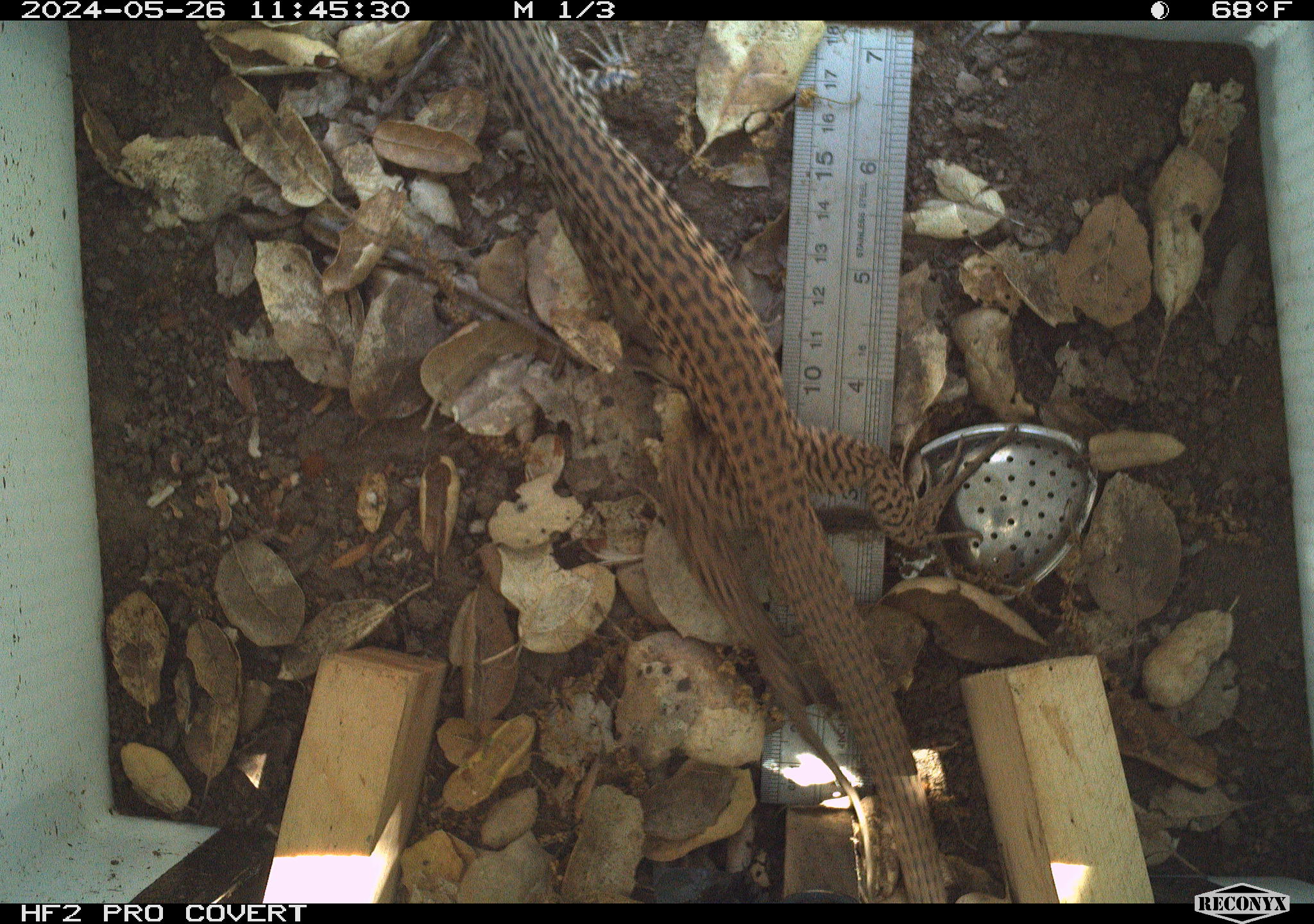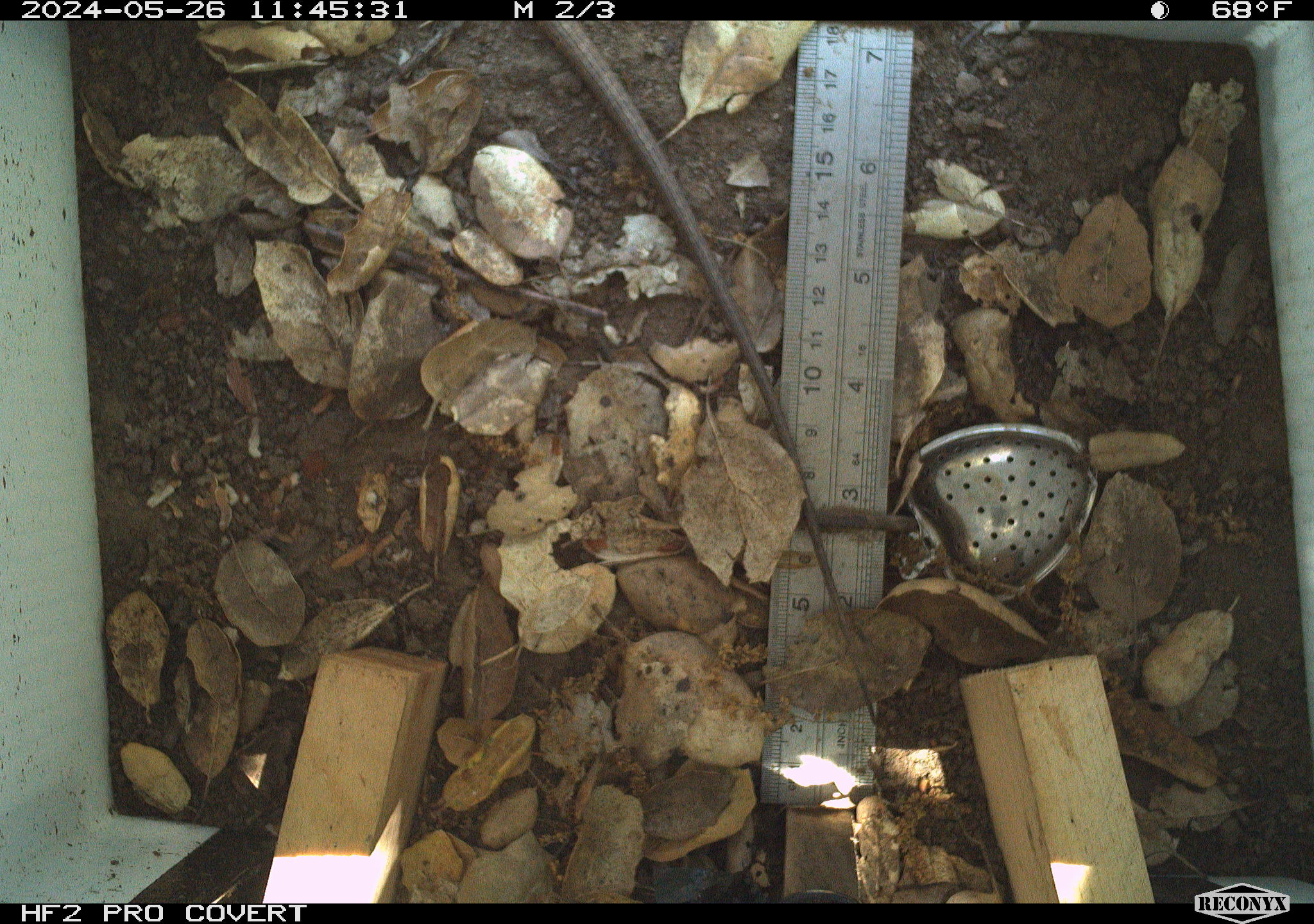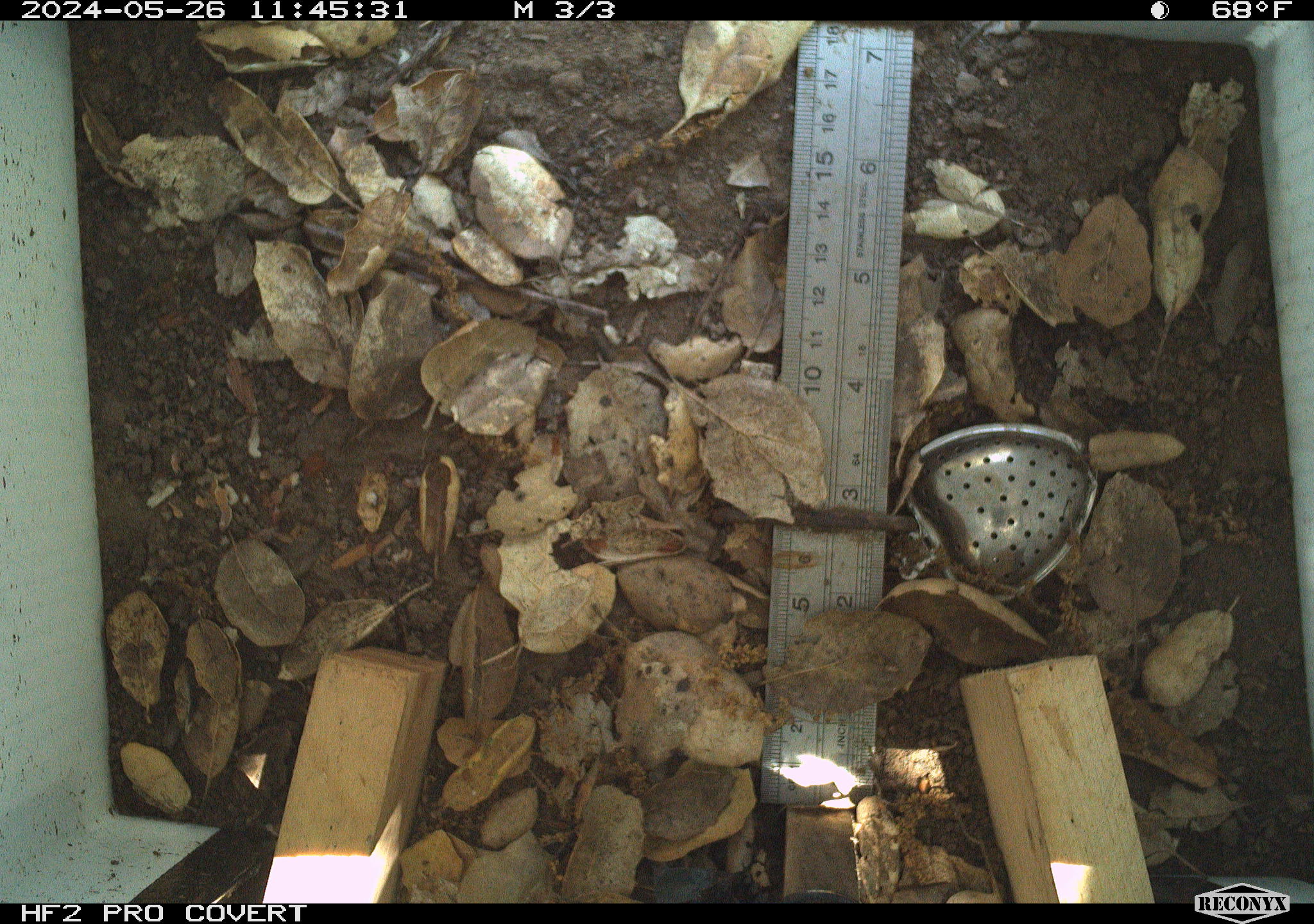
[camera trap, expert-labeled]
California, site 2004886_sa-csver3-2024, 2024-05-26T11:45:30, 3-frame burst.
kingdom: Animalia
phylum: Chordata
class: Reptilia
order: Squamata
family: Teiidae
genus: Aspidoscelis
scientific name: Aspidoscelis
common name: whiptail lizards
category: aspidoscelis species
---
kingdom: Animalia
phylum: Chordata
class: Reptilia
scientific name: Reptilia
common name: reptile